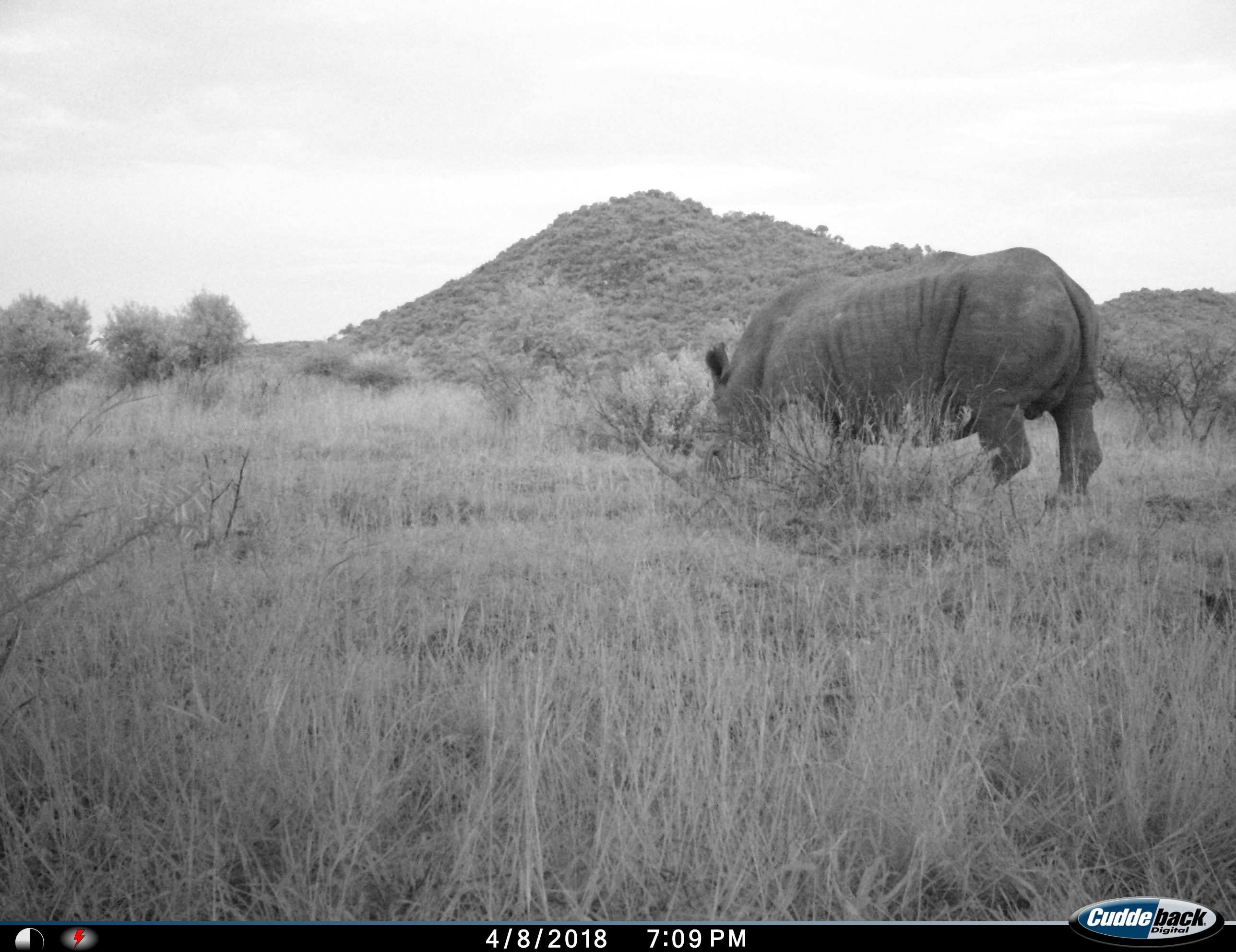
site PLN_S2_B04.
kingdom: Animalia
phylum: Chordata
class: Mammalia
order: Perissodactyla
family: Rhinocerotidae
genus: Diceros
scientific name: Diceros bicornis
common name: black rhinoceros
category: rhinocerosblack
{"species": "rhinocerosblack (black rhinoceros) (Diceros bicornis)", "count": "1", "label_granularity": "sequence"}